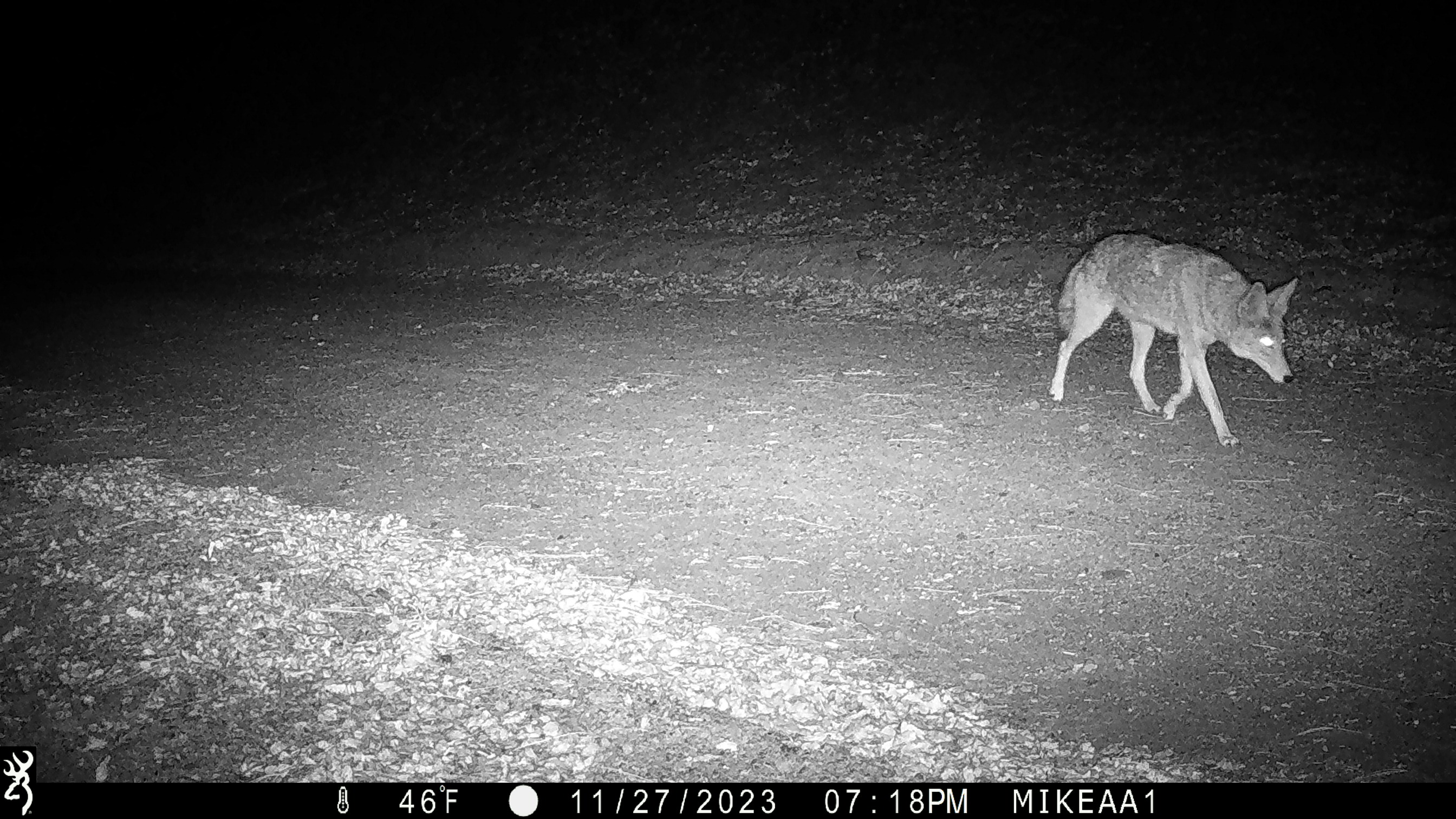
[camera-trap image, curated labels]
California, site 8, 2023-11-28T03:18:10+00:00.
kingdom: Animalia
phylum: Chordata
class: Mammalia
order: Carnivora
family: Canidae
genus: Canis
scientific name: Canis latrans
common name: coyote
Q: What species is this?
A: Coyote (Canis latrans).